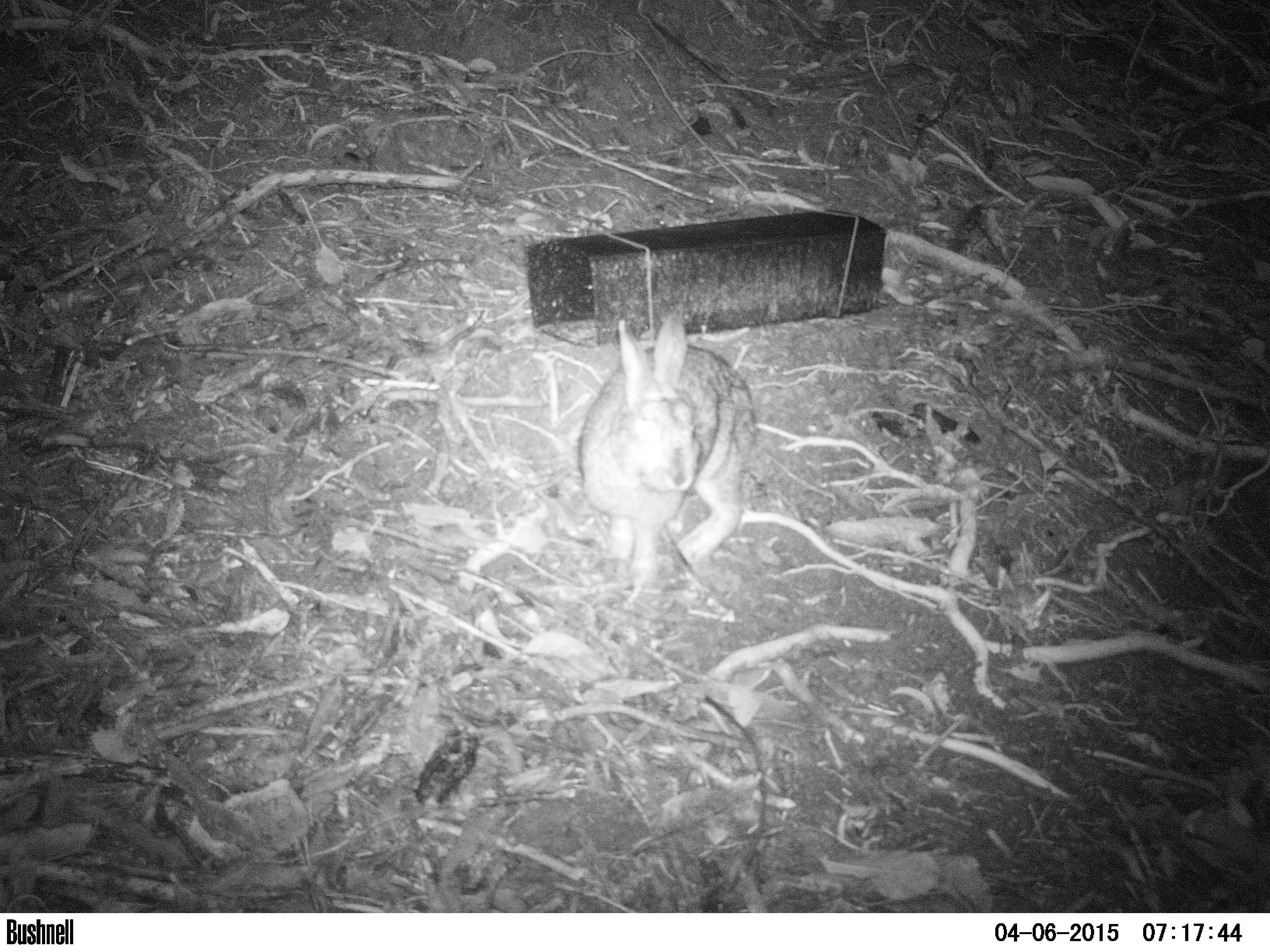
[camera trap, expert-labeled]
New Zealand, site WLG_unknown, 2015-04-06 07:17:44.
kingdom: Animalia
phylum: Chordata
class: Mammalia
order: Lagomorpha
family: Leporidae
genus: Oryctolagus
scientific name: Oryctolagus cuniculus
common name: european rabbit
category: rabbit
Rabbit (european rabbit) (Oryctolagus cuniculus).